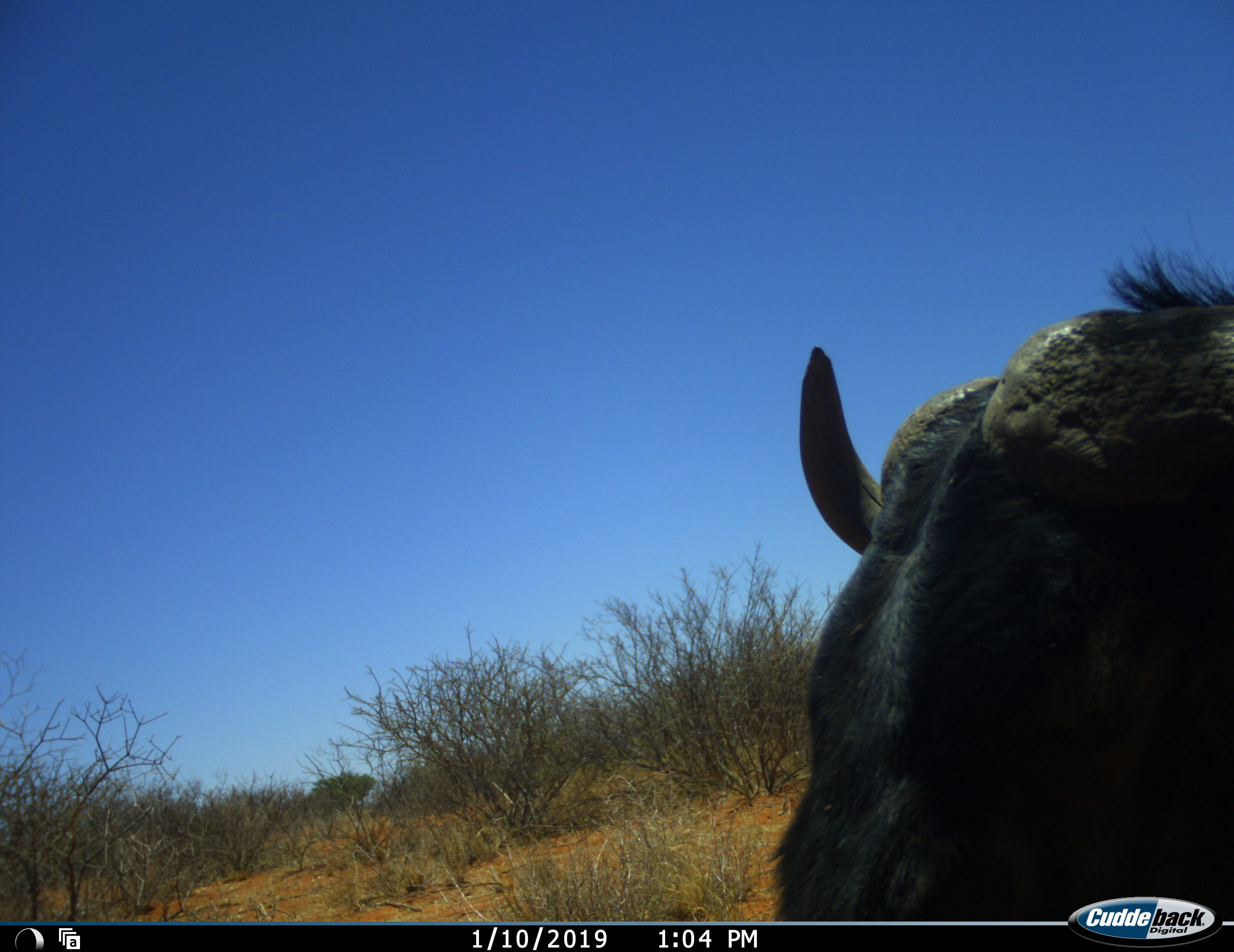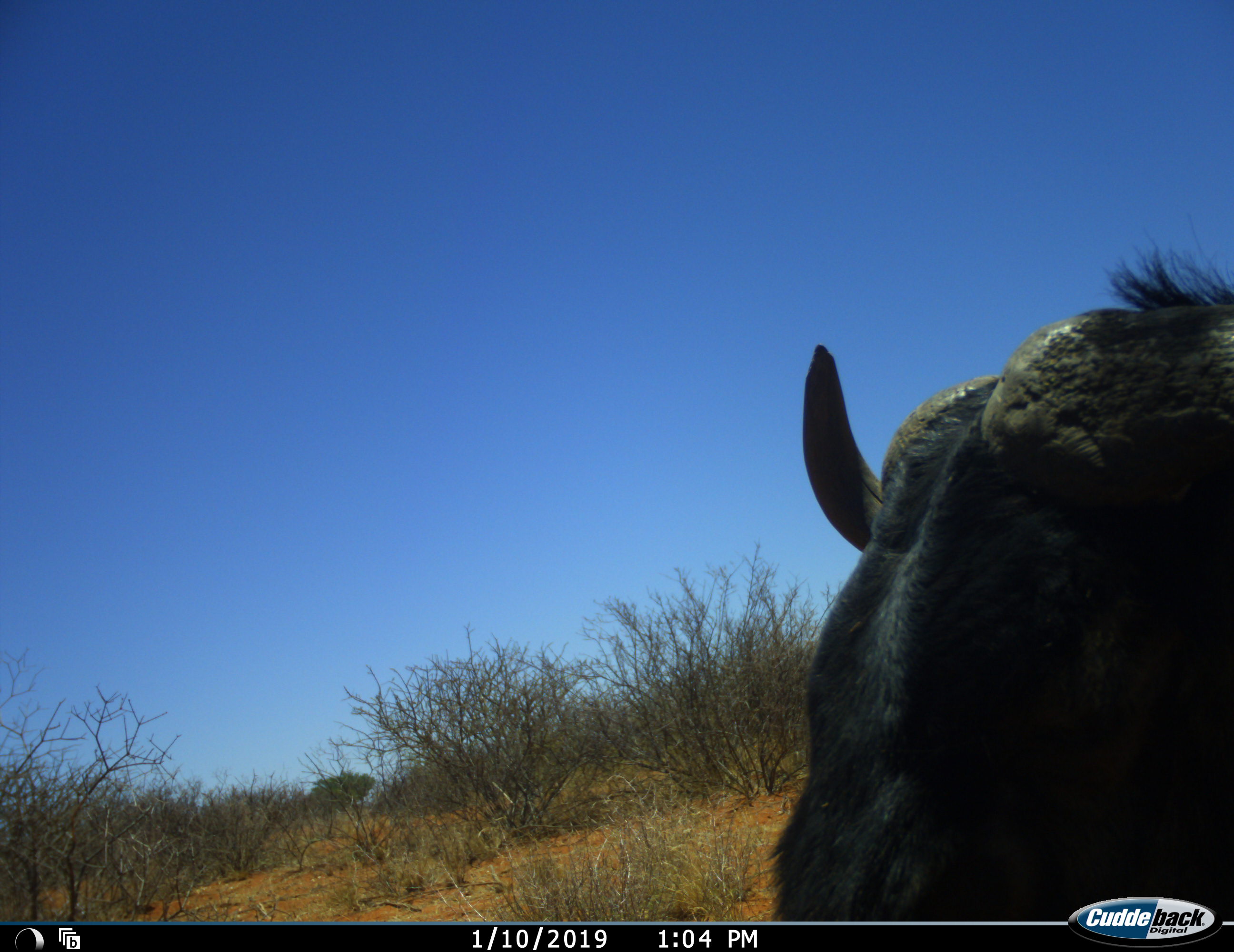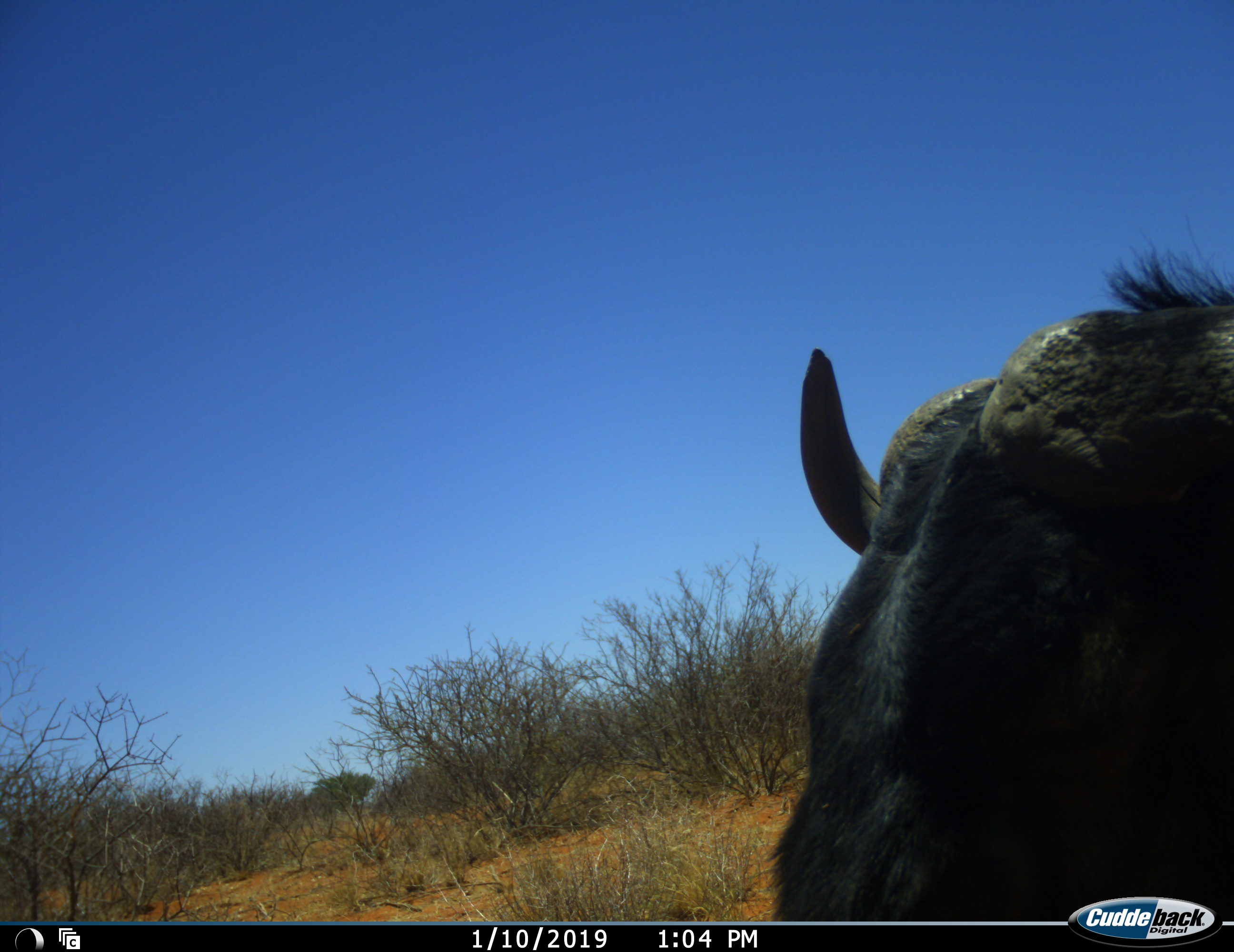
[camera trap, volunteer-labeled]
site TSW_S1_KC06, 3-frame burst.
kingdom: Animalia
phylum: Chordata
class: Mammalia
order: Artiodactyla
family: Bovidae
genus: Connochaetes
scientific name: Connochaetes taurinus taurinus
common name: blue wildebeest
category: wildebeestblue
Wildebeestblue (blue wildebeest) (Connochaetes taurinus taurinus), count 1. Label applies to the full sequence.